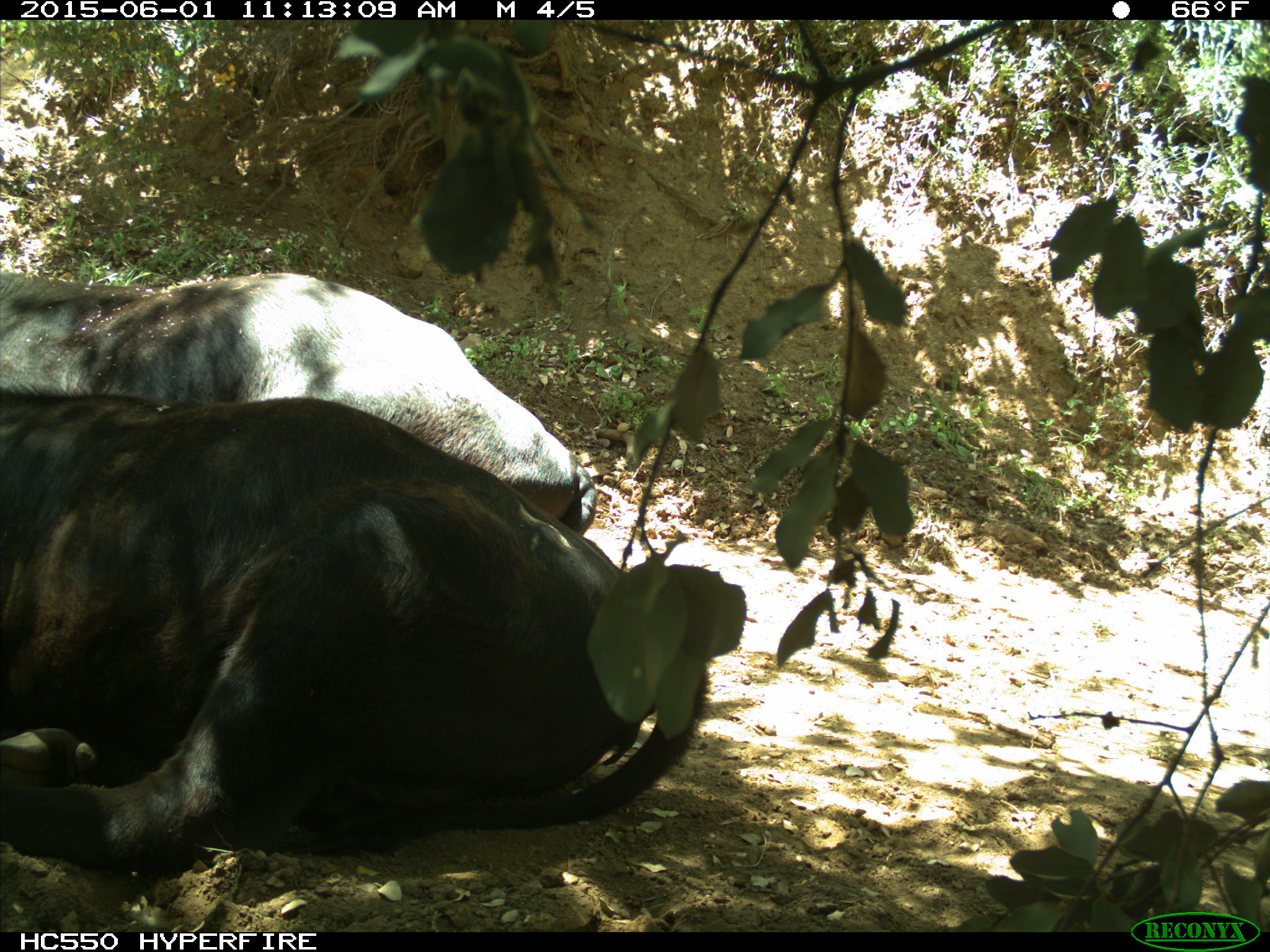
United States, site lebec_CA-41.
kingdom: Animalia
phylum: Chordata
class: Mammalia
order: Artiodactyla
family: Bovidae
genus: Bos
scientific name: Bos taurus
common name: domestic cow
Bos taurus (domestic cow).